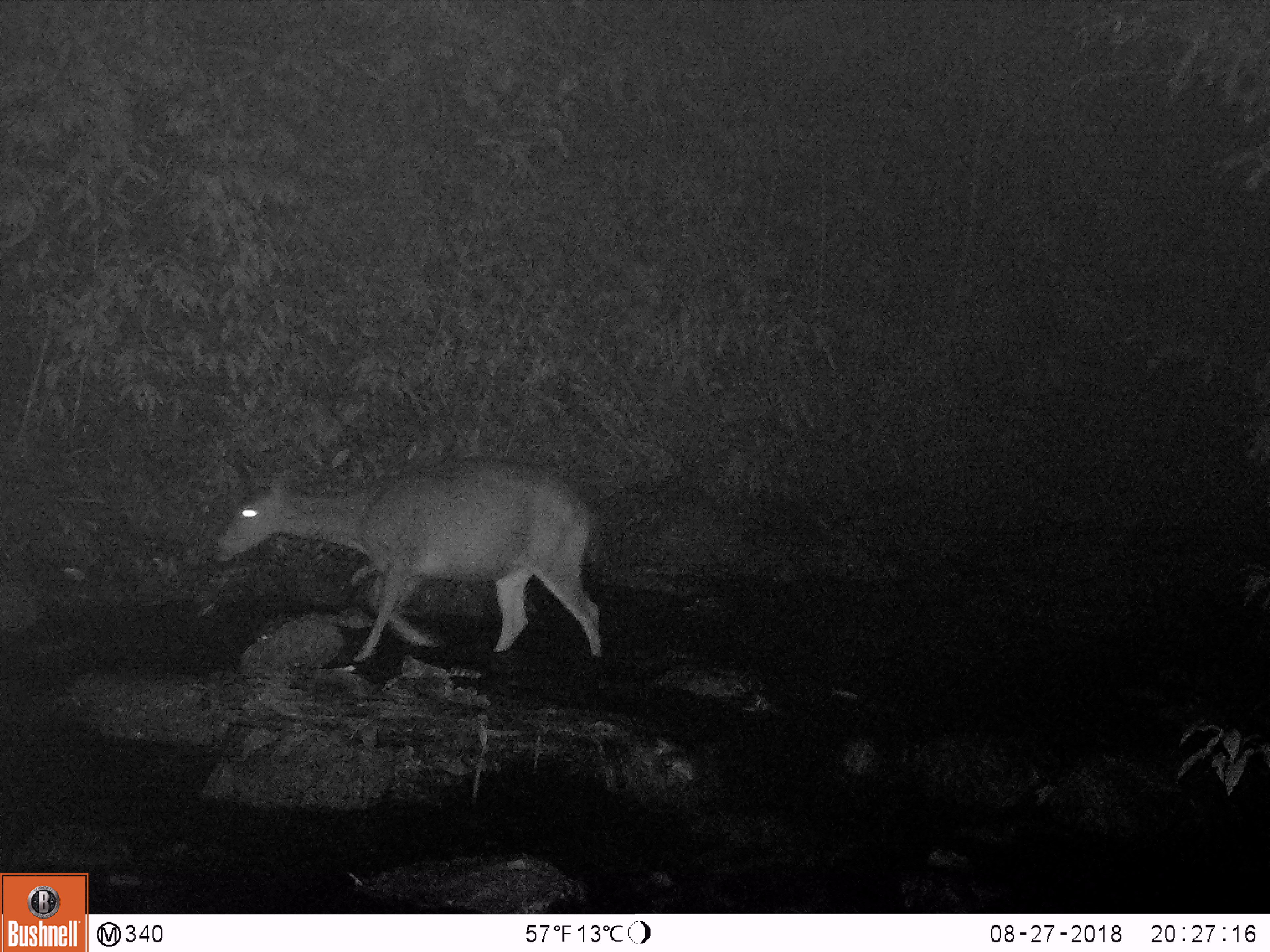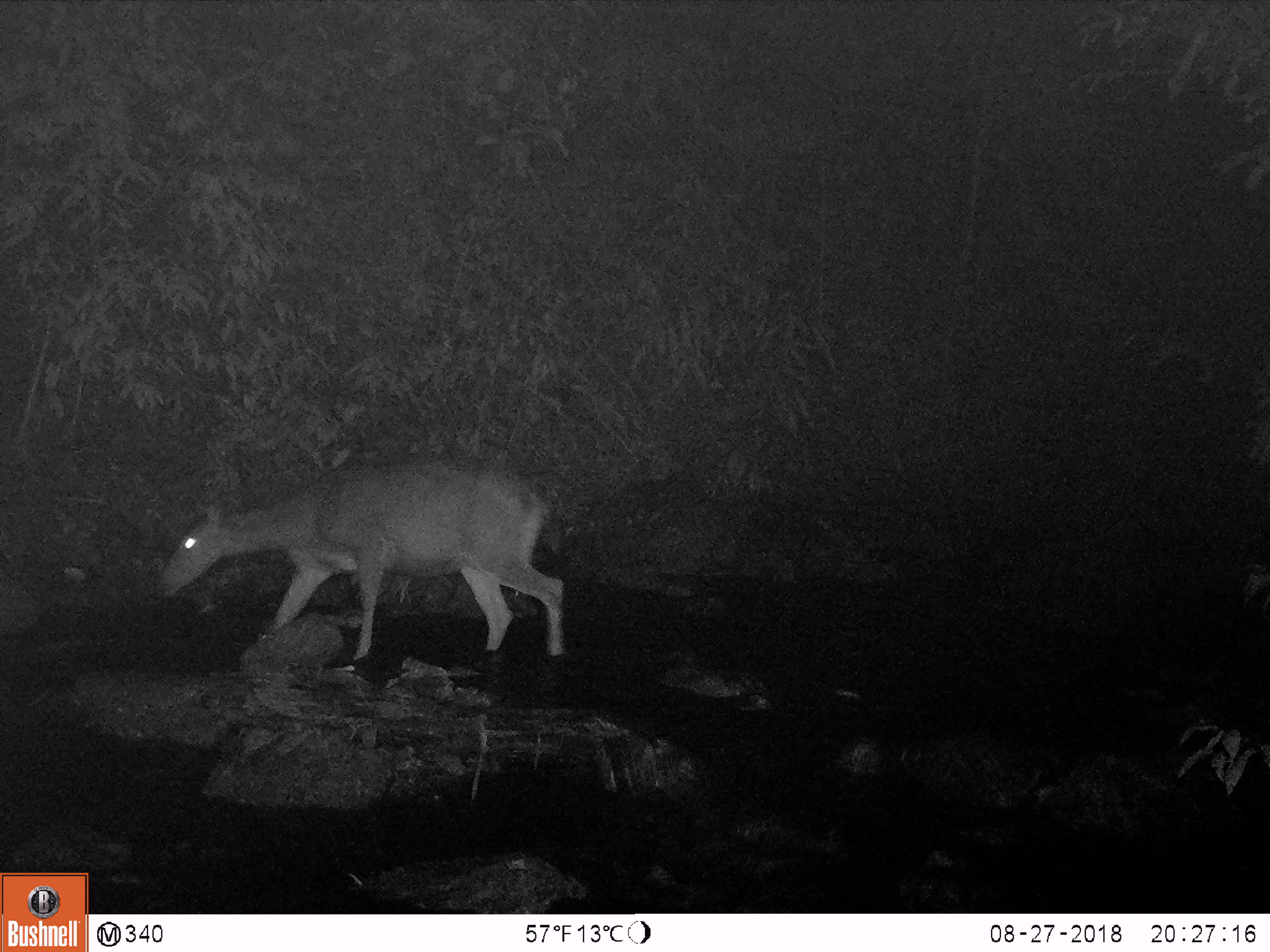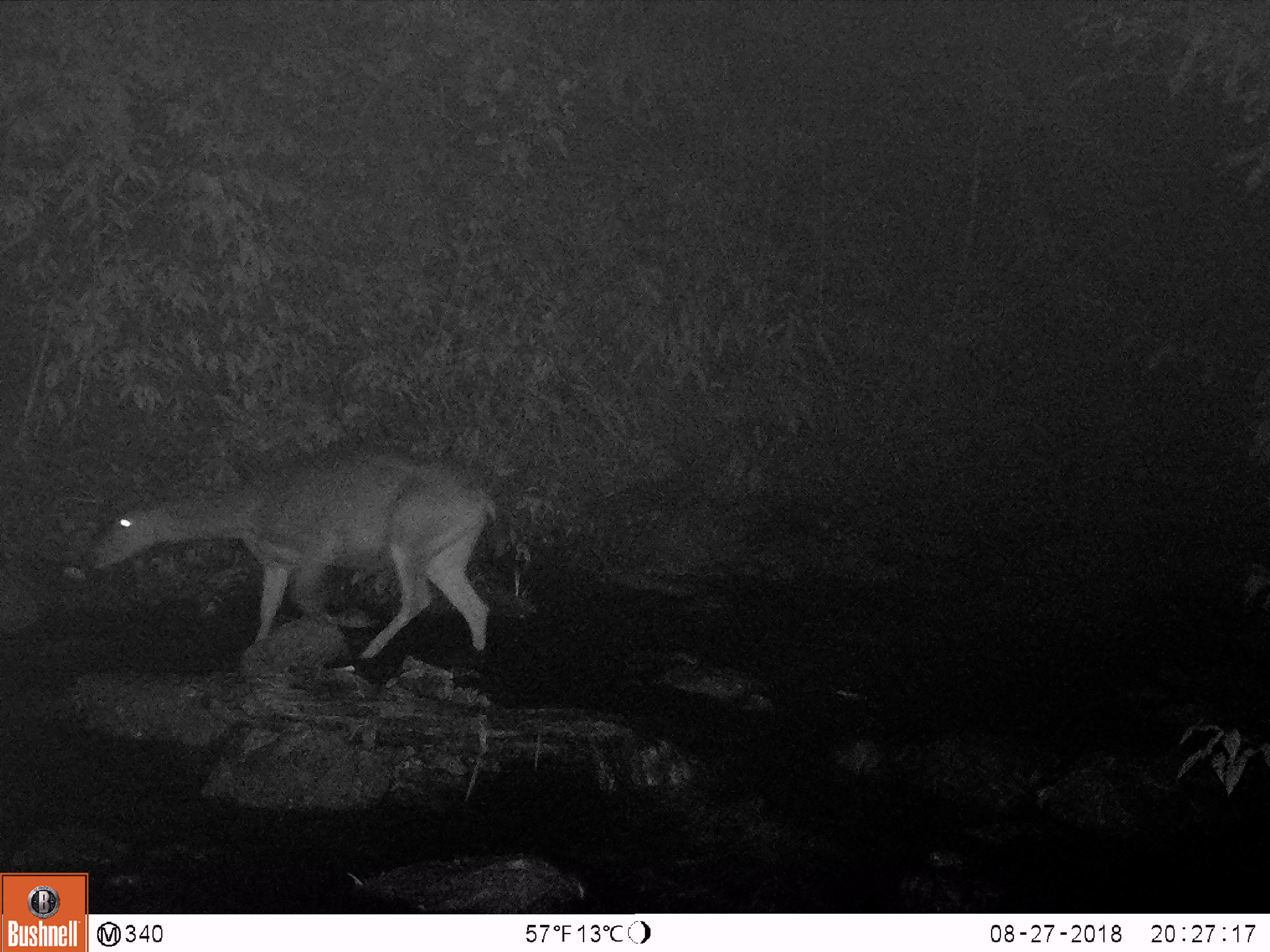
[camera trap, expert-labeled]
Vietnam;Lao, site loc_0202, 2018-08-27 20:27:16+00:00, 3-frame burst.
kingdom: Animalia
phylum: Chordata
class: Mammalia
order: Artiodactyla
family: Cervidae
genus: Rusa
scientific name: Rusa unicolor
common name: sambar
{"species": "sambar (Rusa unicolor)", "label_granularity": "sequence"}